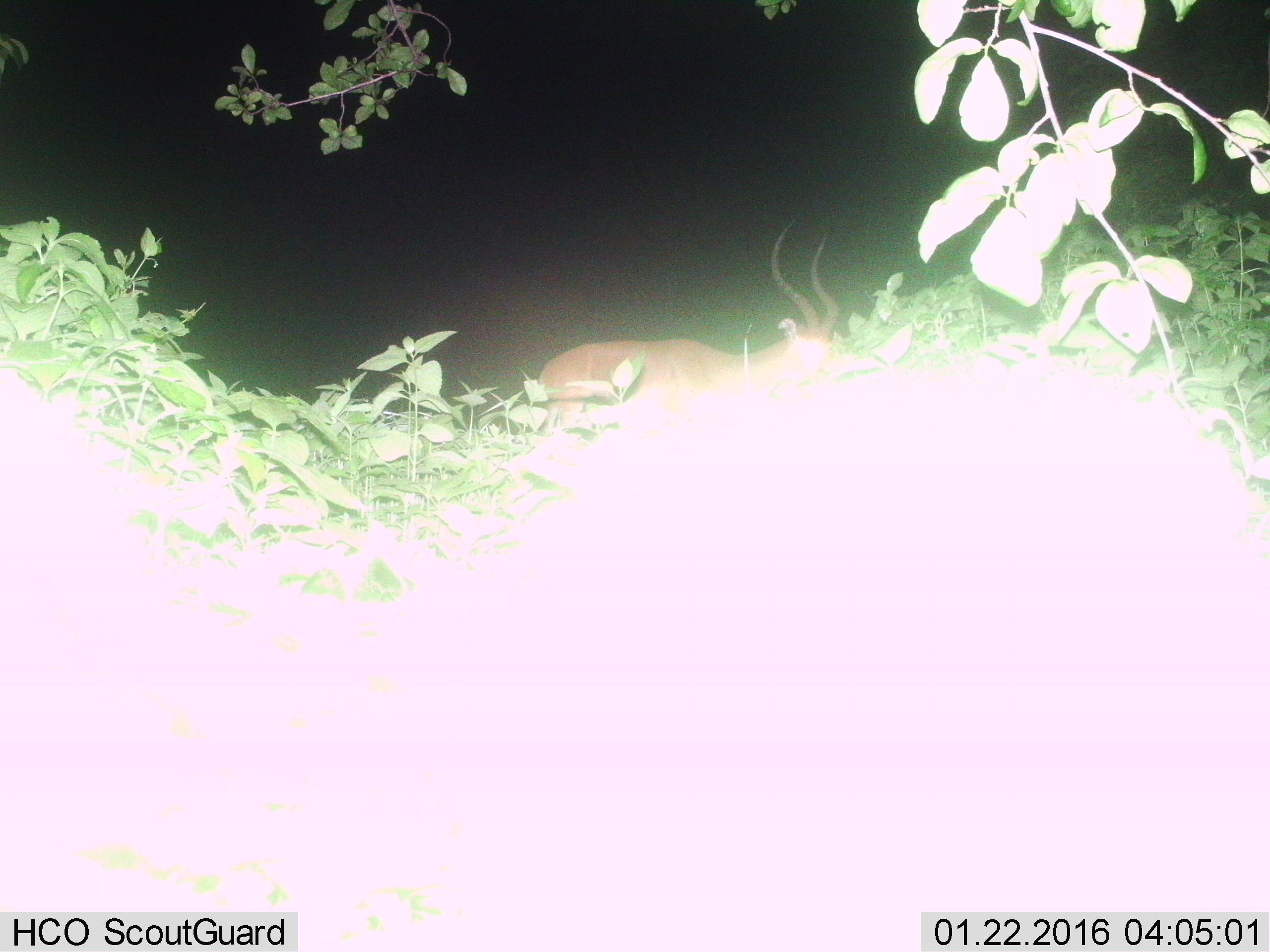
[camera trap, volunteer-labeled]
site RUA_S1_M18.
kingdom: Animalia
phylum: Chordata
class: Mammalia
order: Artiodactyla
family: Bovidae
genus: Aepyceros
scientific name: Aepyceros melampus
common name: impala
Impala (Aepyceros melampus), count 1. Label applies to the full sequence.